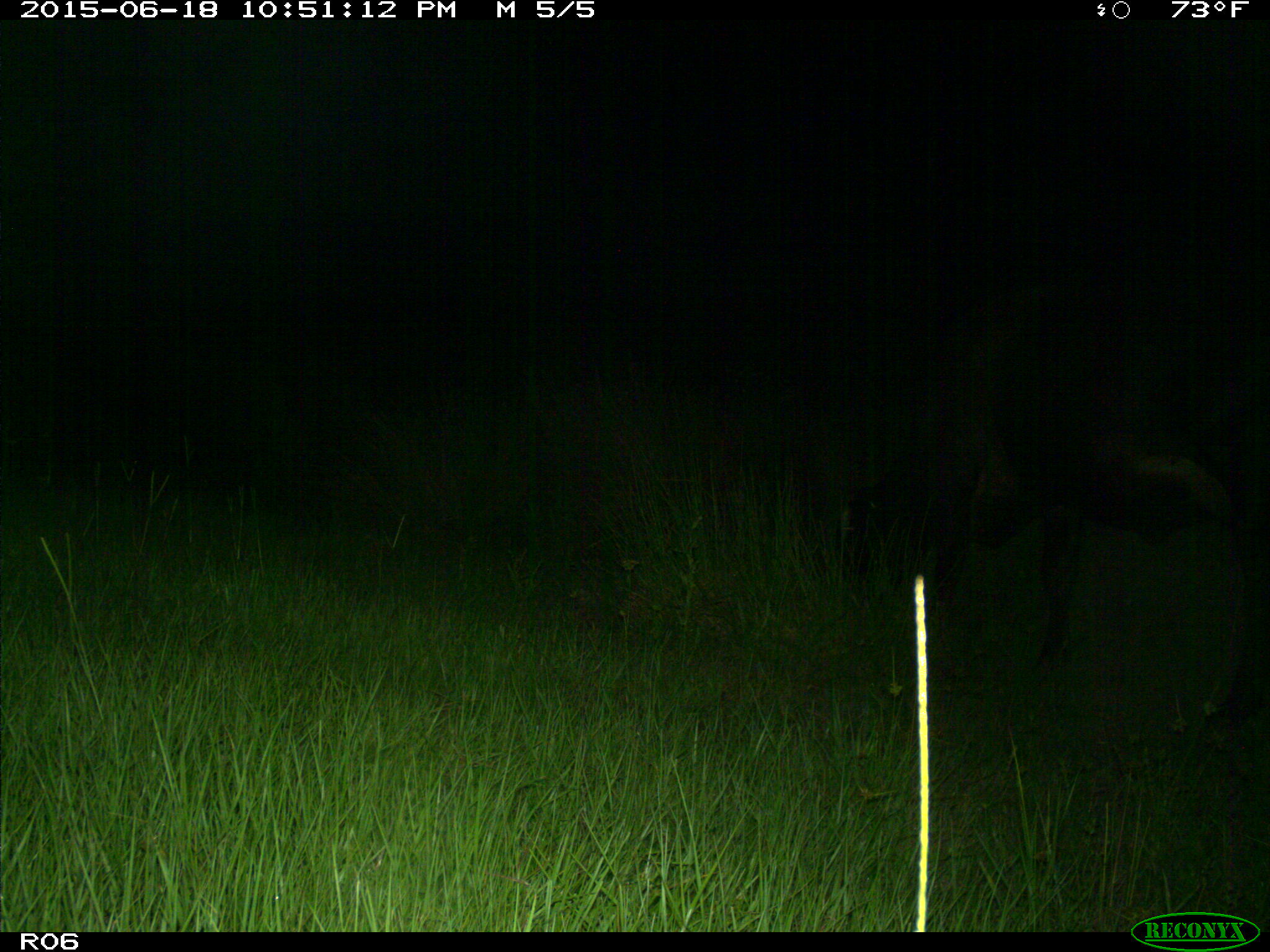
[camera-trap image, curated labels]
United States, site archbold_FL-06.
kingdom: Animalia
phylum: Chordata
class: Mammalia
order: Artiodactyla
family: Bovidae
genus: Bos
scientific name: Bos taurus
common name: domestic cow